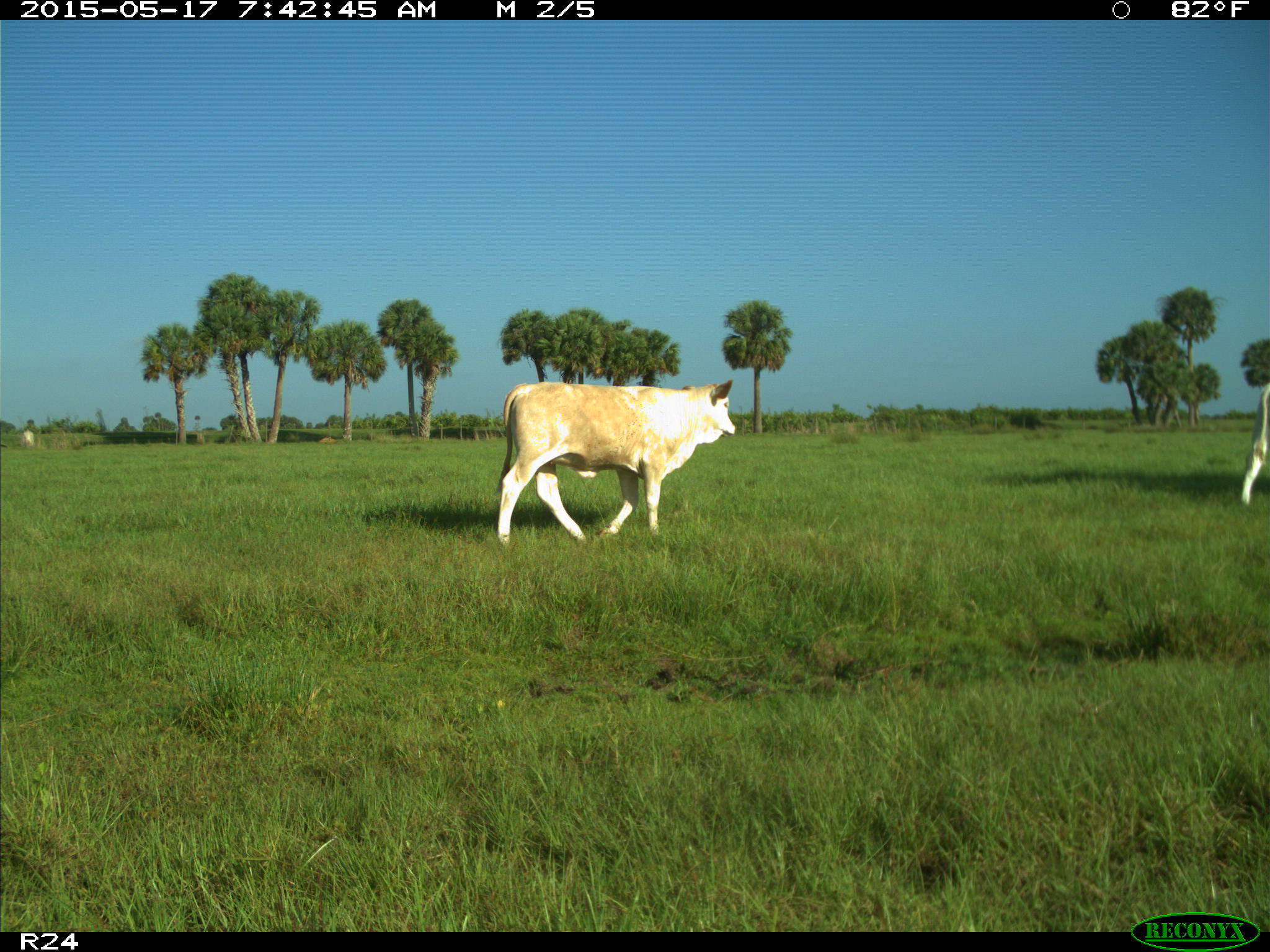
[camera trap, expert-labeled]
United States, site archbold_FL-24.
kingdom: Animalia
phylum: Chordata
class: Mammalia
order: Artiodactyla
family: Bovidae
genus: Bos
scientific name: Bos taurus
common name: domestic cow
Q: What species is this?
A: Bos taurus (domestic cow).